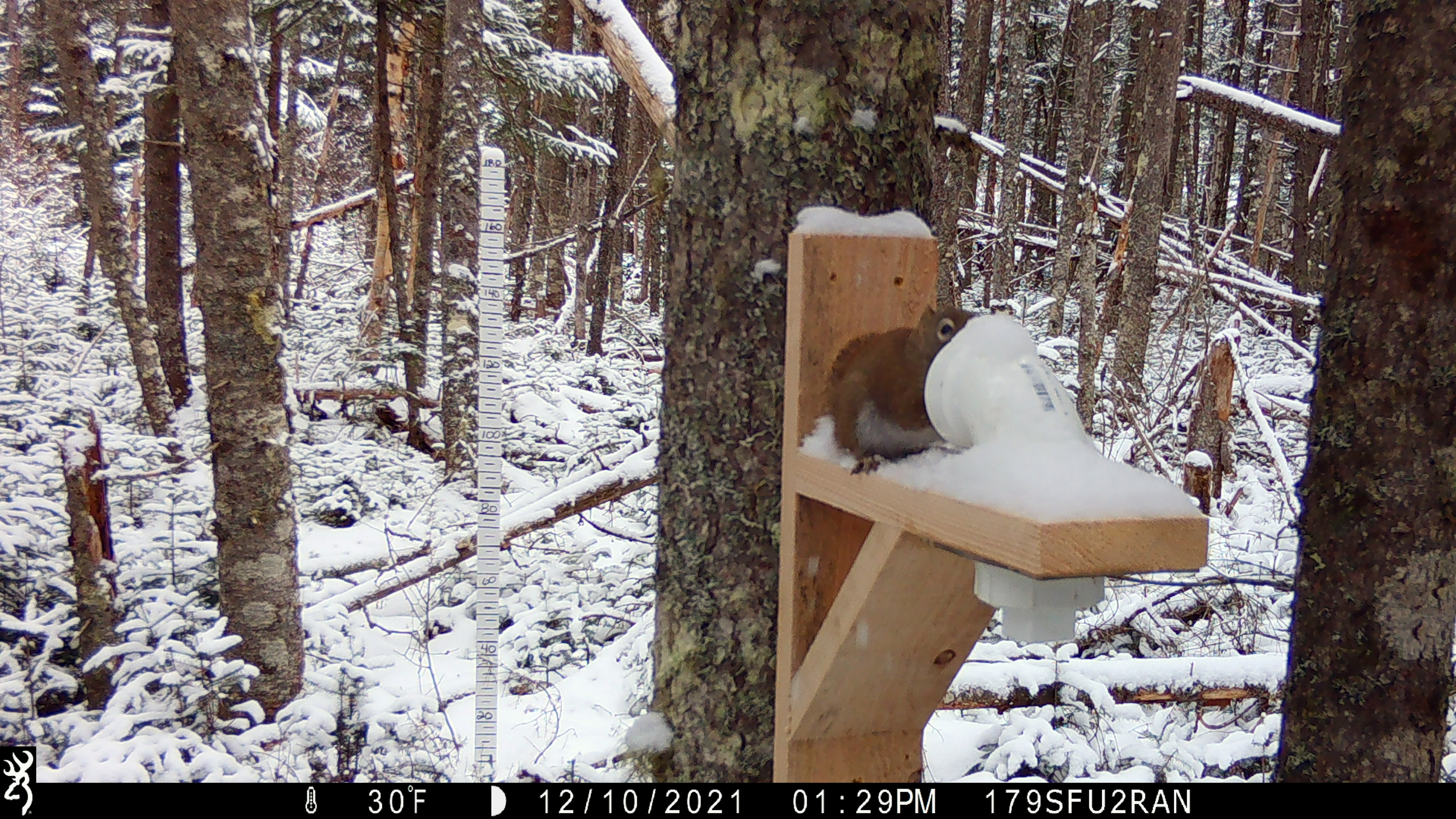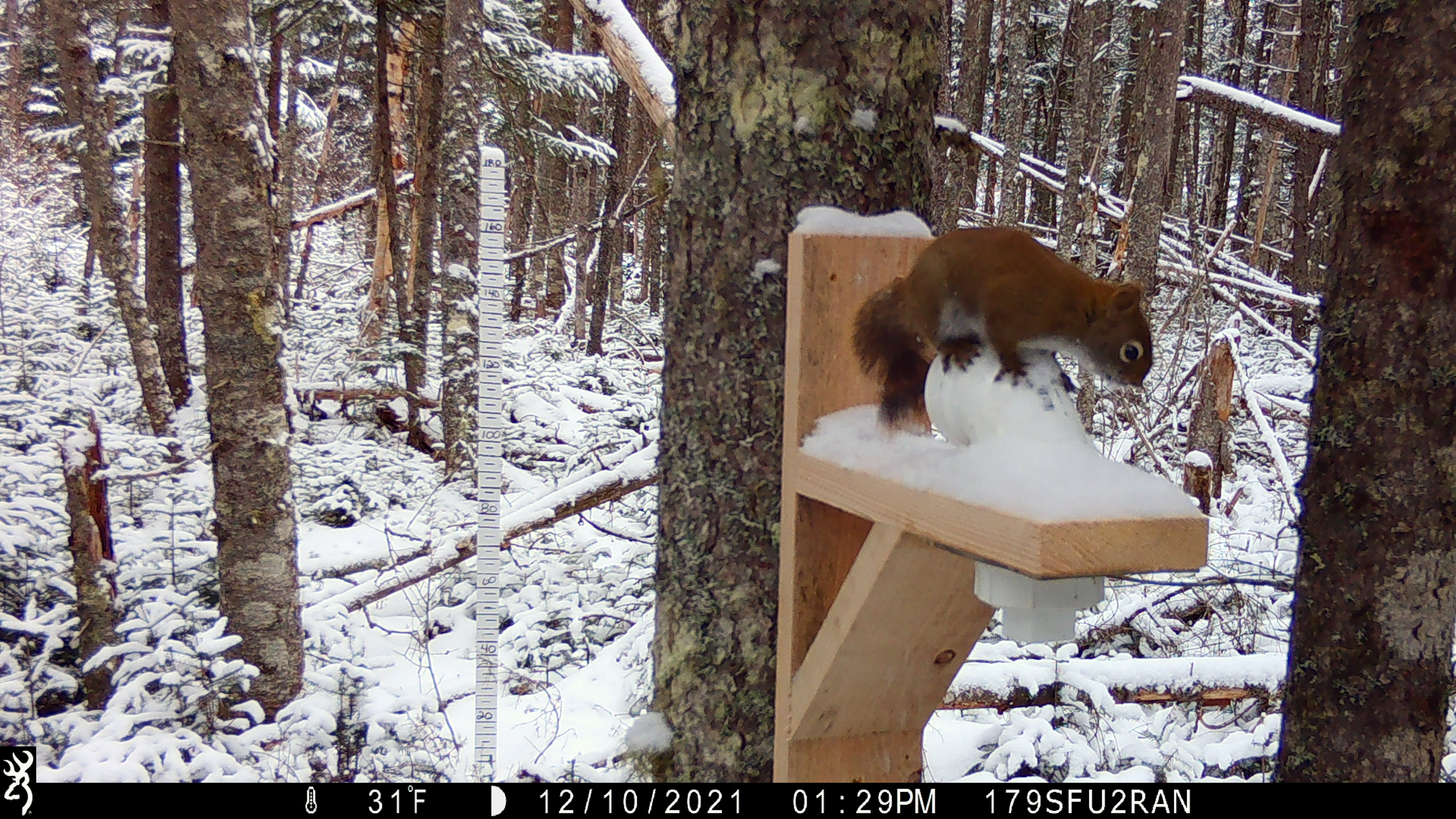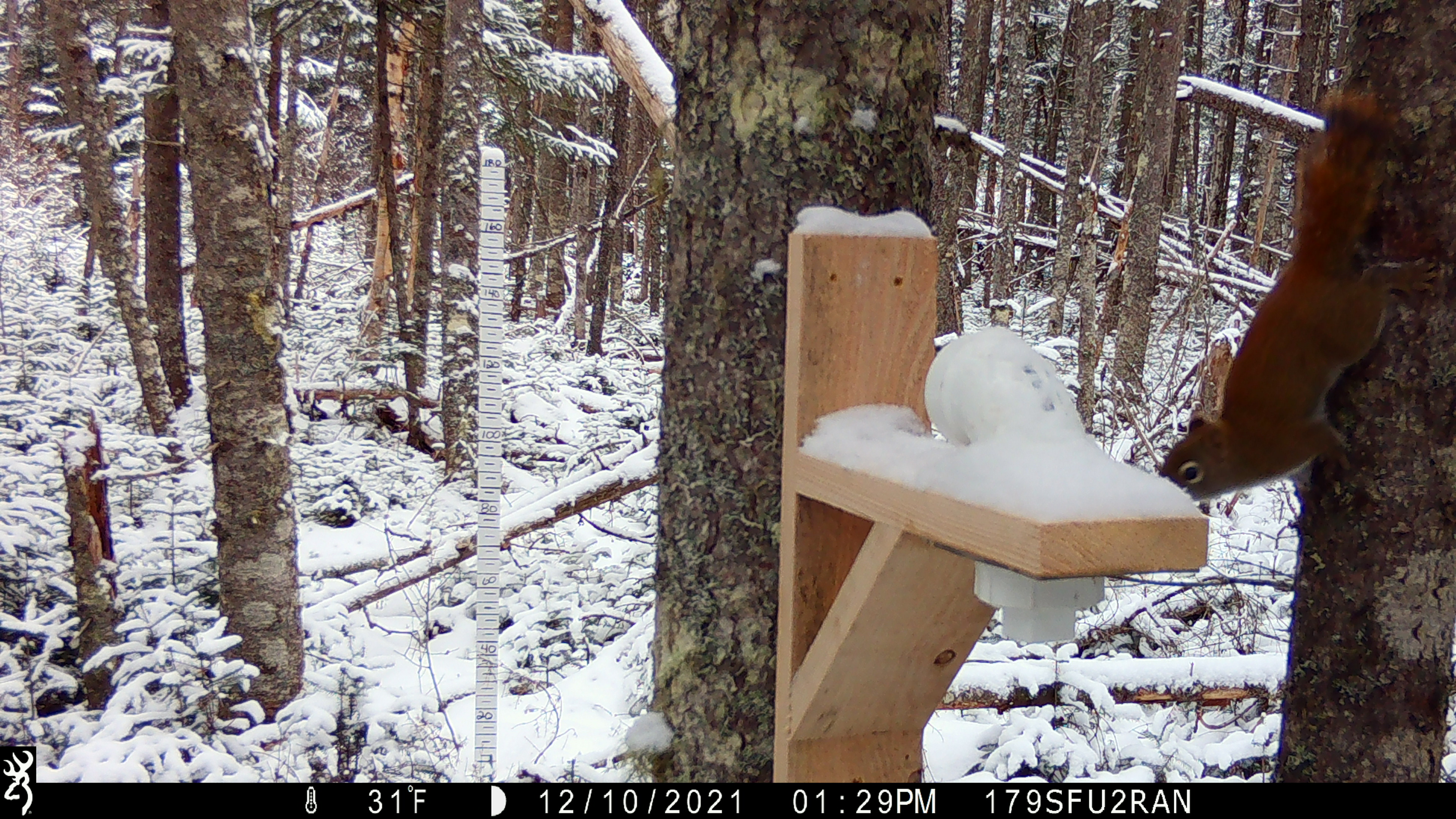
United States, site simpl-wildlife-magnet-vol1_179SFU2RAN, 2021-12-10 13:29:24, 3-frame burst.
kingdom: Animalia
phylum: Chordata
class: Mammalia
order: Rodentia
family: Sciuridae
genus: Tamiasciurus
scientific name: Tamiasciurus hudsonicus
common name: red squirrel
Red squirrel (Tamiasciurus hudsonicus).